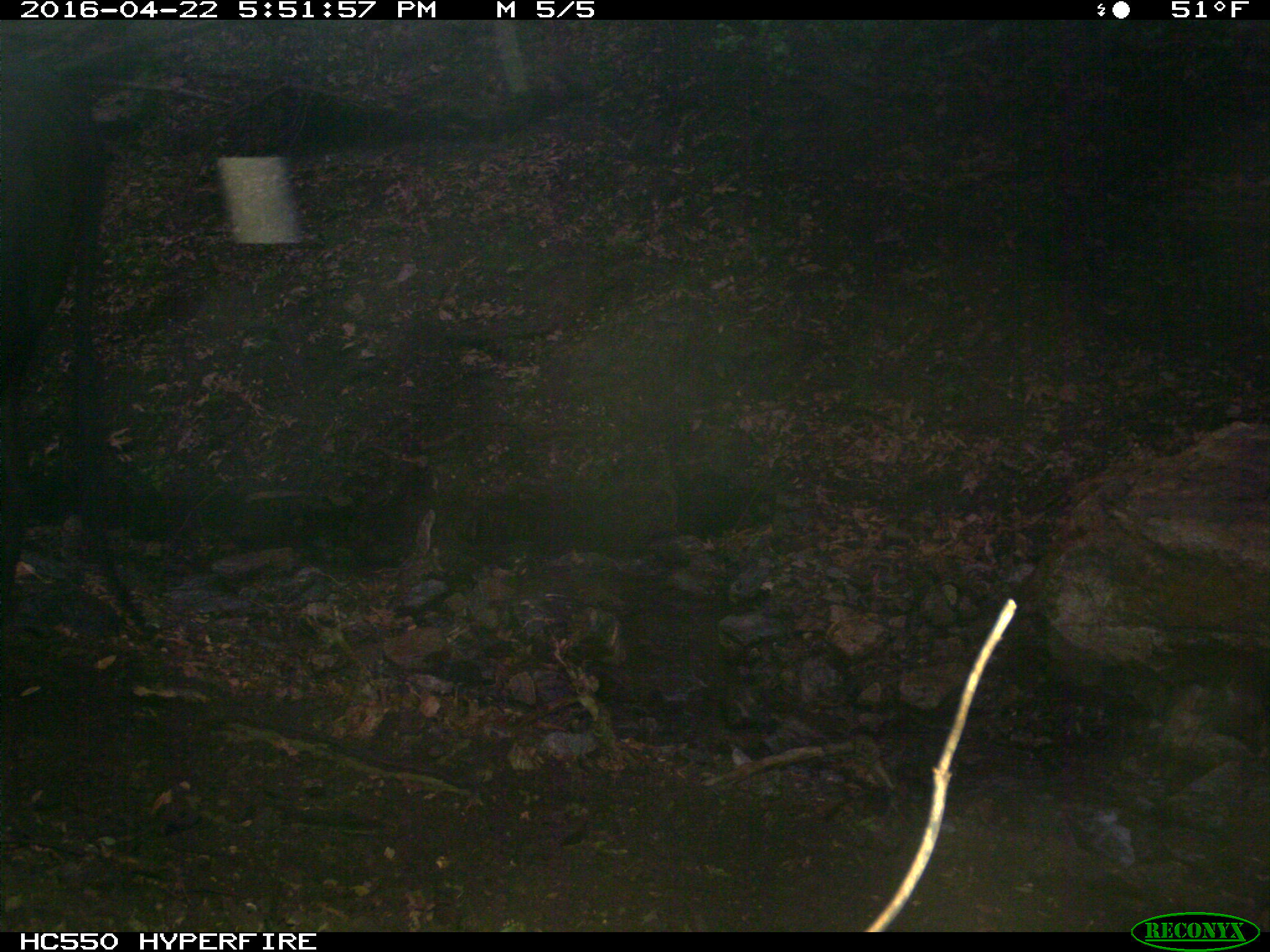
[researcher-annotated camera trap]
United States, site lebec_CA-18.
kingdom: Animalia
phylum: Chordata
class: Mammalia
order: Artiodactyla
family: Bovidae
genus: Bos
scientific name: Bos taurus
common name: domestic cow